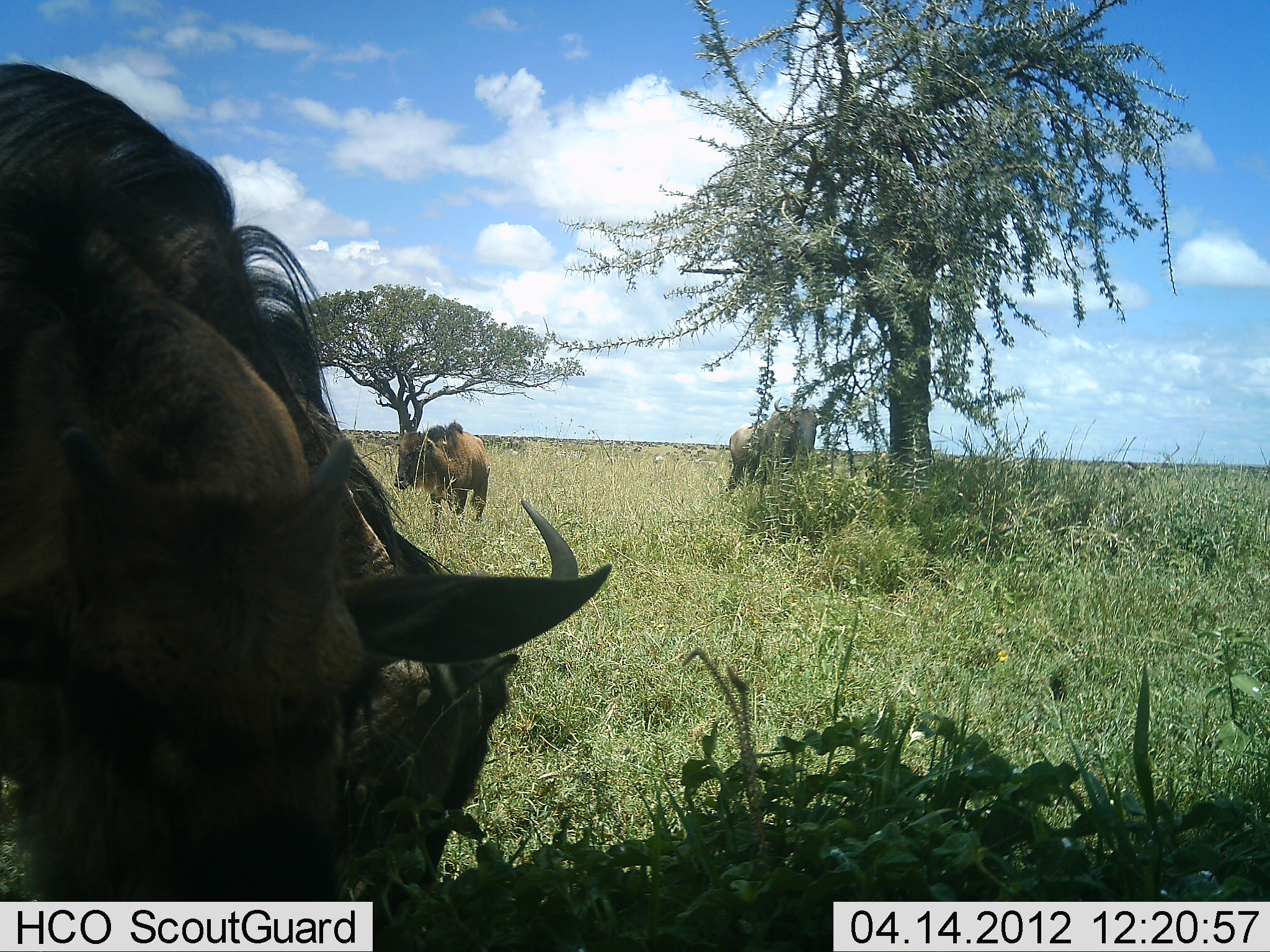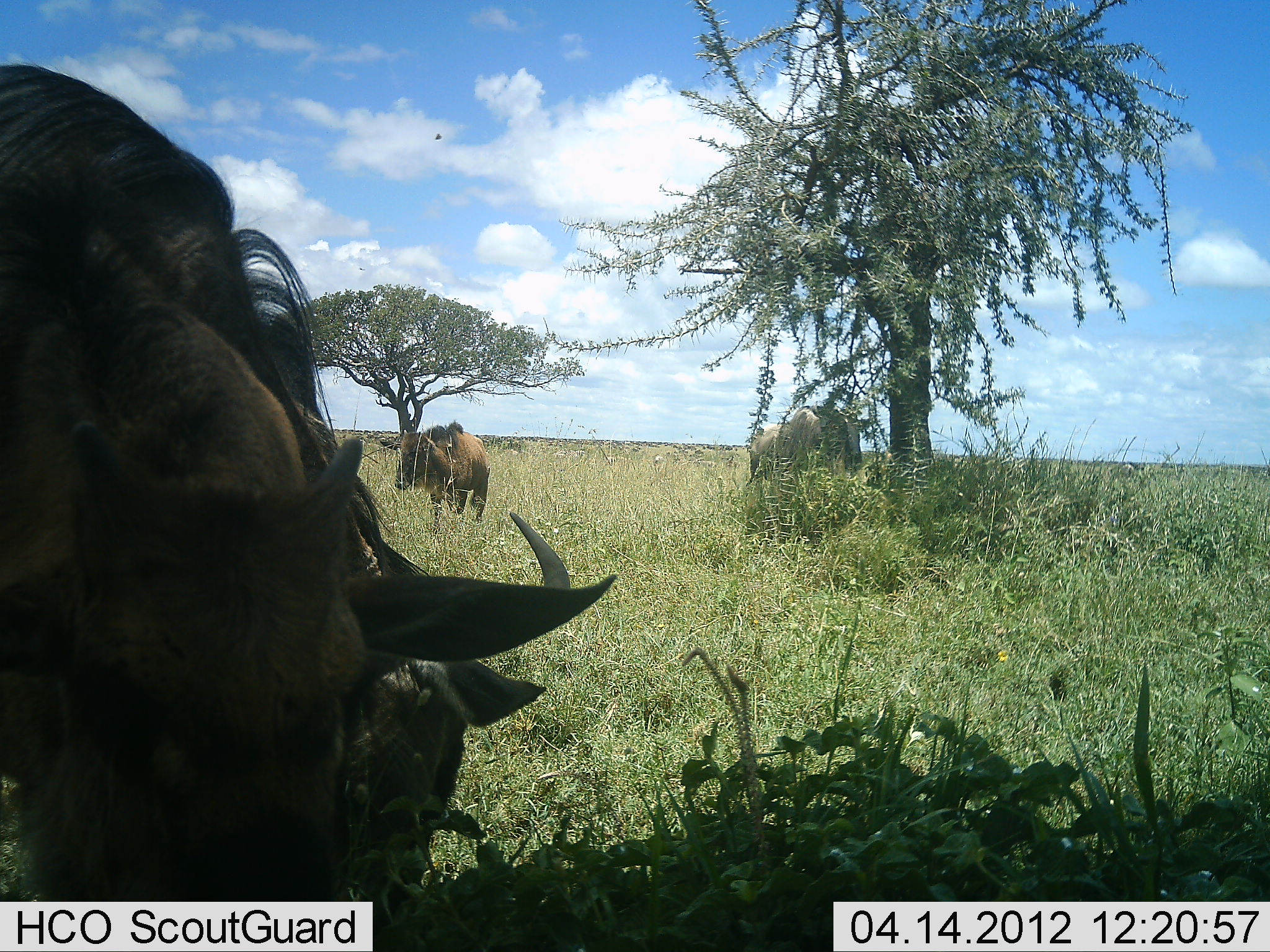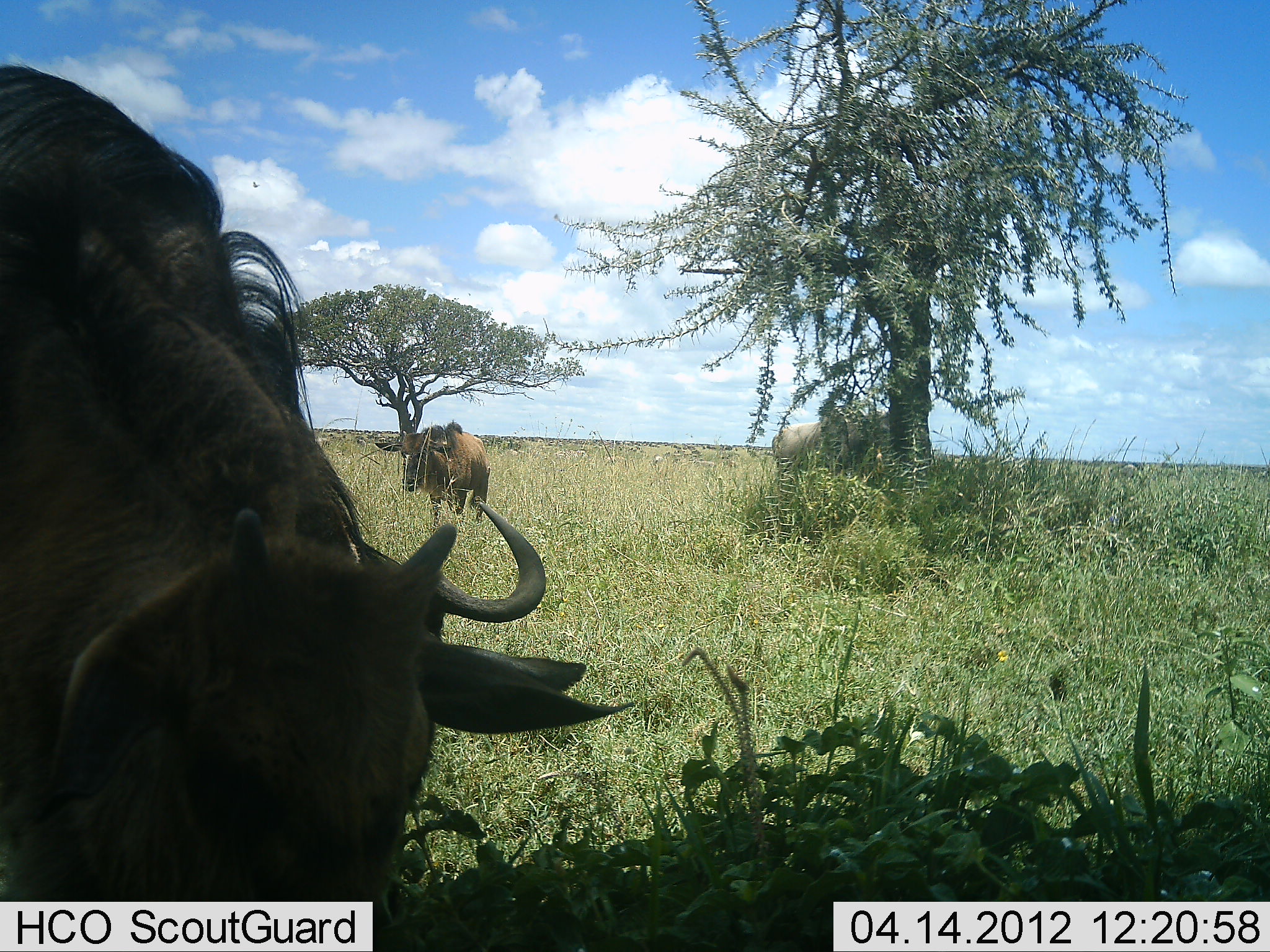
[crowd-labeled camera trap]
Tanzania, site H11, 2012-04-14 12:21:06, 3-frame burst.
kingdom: Animalia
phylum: Chordata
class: Mammalia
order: Artiodactyla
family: Bovidae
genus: Connochaetes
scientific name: Connochaetes taurinus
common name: blue wildebeest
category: wildebeest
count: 4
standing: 83%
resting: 9%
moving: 30%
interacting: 0%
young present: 43%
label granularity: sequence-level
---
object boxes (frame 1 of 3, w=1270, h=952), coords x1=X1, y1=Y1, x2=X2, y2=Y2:
animal: x1=1, y1=65, x2=610, y2=951; x1=393, y1=419, x2=491, y2=547; x1=725, y1=397, x2=829, y2=491
group: x1=473, y1=434, x2=731, y2=464; x1=339, y1=428, x2=404, y2=457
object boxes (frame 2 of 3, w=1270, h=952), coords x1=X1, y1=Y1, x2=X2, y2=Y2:
animal: x1=2, y1=61, x2=620, y2=952; x1=393, y1=419, x2=491, y2=547; x1=744, y1=404, x2=863, y2=491
group: x1=473, y1=433, x2=748, y2=464; x1=330, y1=428, x2=404, y2=446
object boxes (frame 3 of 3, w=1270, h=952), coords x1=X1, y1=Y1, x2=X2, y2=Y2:
animal: x1=0, y1=62, x2=636, y2=951; x1=375, y1=419, x2=491, y2=536; x1=771, y1=403, x2=890, y2=488
group: x1=473, y1=433, x2=771, y2=464; x1=309, y1=428, x2=404, y2=446